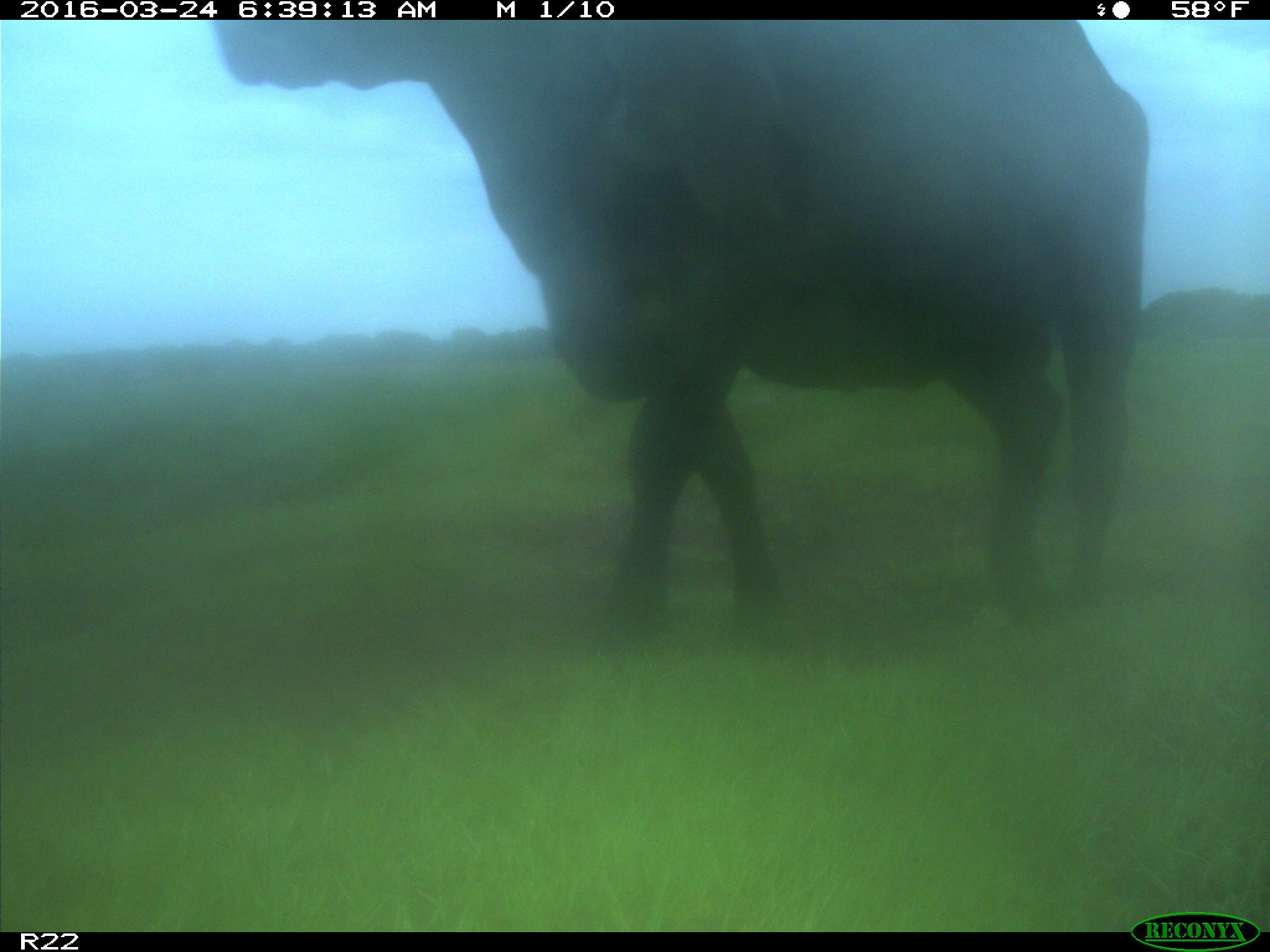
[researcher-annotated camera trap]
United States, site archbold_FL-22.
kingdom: Animalia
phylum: Chordata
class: Mammalia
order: Artiodactyla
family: Bovidae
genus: Bos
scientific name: Bos taurus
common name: domestic cow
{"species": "Bos taurus (domestic cow)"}